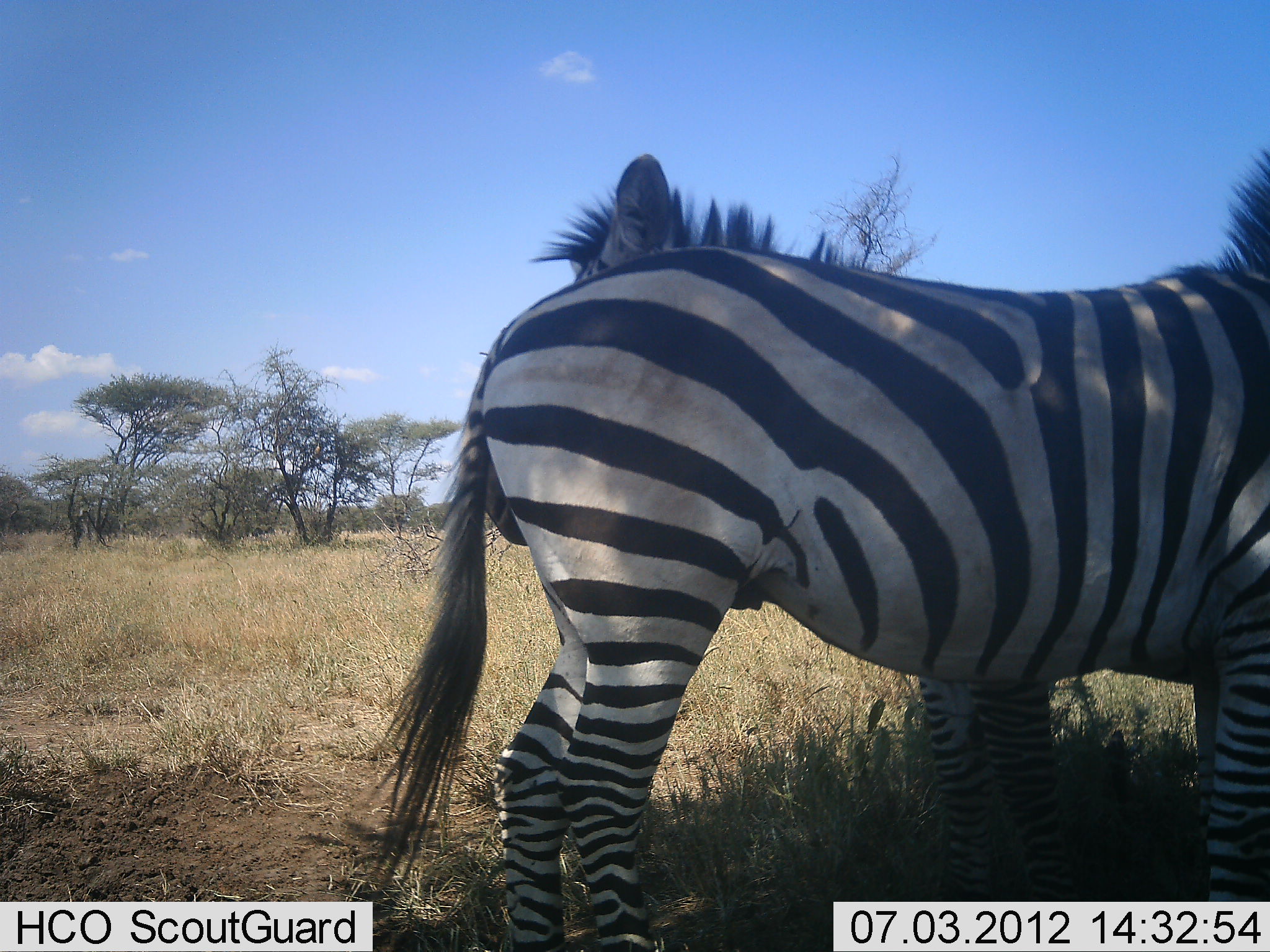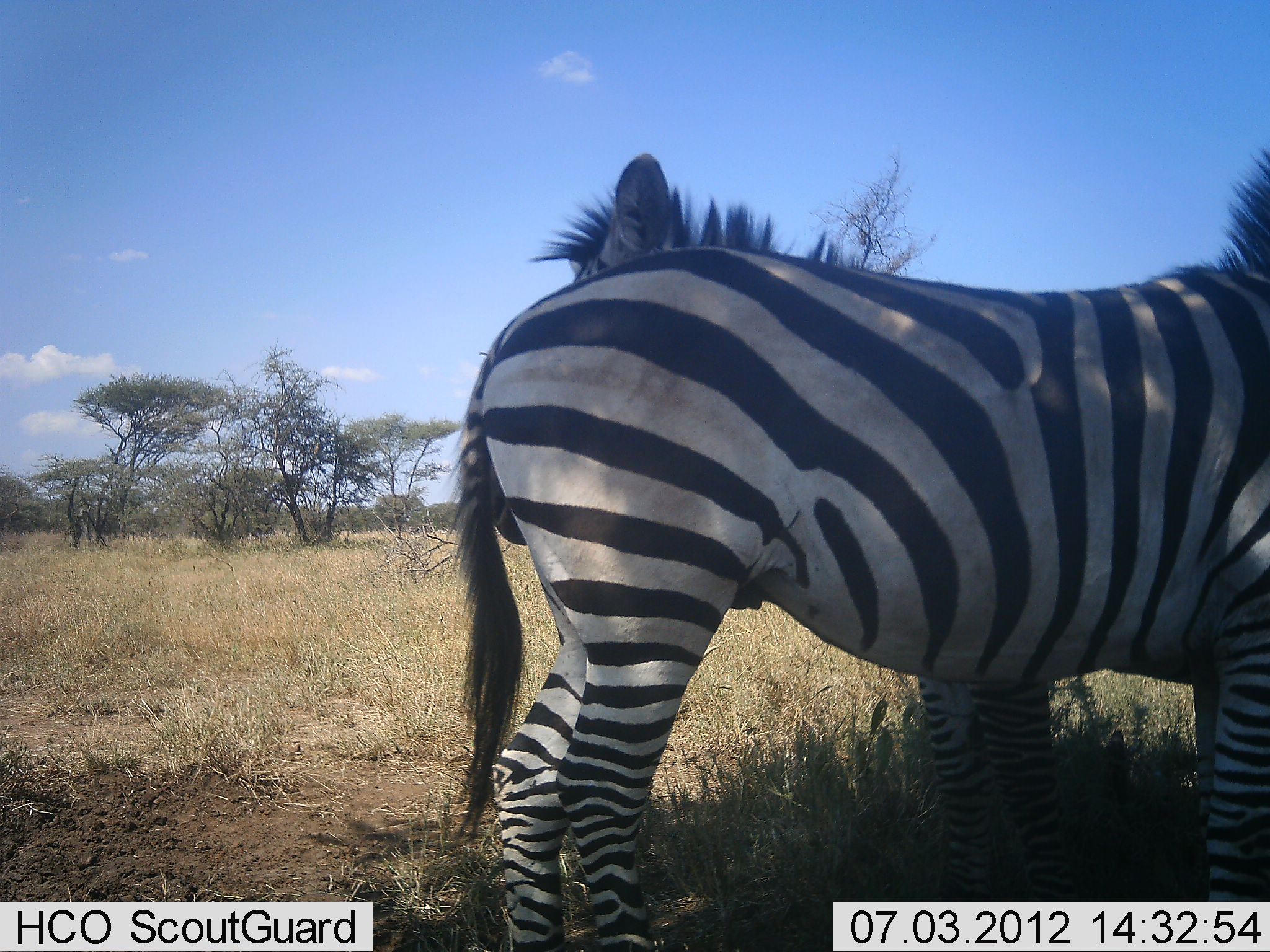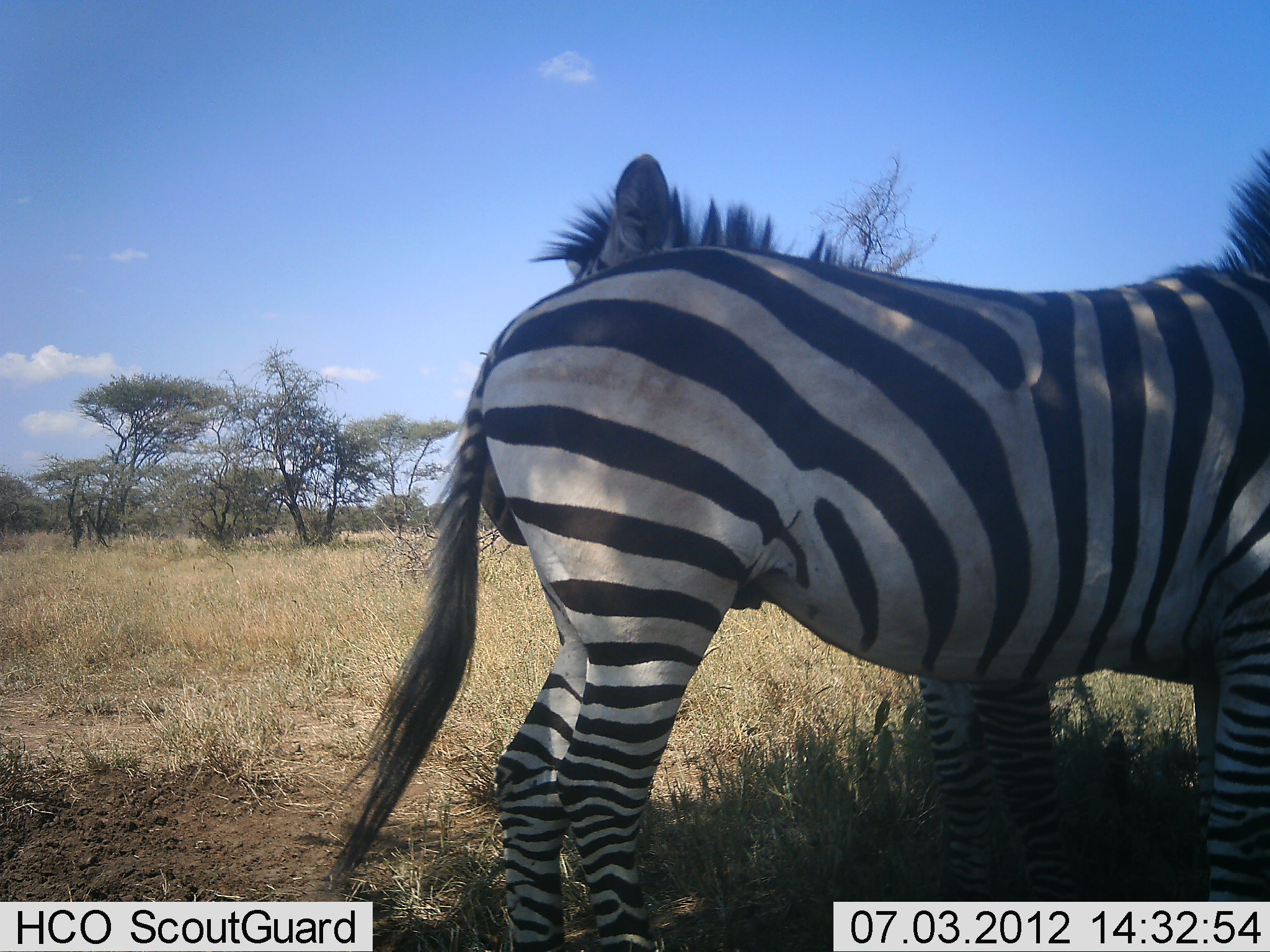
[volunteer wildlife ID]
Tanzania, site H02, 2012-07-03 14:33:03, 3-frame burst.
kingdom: Animalia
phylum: Chordata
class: Mammalia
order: Perissodactyla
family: Equidae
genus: Equus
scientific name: Equus quagga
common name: plains zebra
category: zebra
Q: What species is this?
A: Zebra (plains zebra) (Equus quagga).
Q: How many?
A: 2.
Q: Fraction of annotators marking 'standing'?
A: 100%.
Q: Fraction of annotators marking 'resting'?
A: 0%.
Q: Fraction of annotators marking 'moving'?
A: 0%.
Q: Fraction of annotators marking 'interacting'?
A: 0%.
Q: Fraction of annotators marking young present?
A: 0%.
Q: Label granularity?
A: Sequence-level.